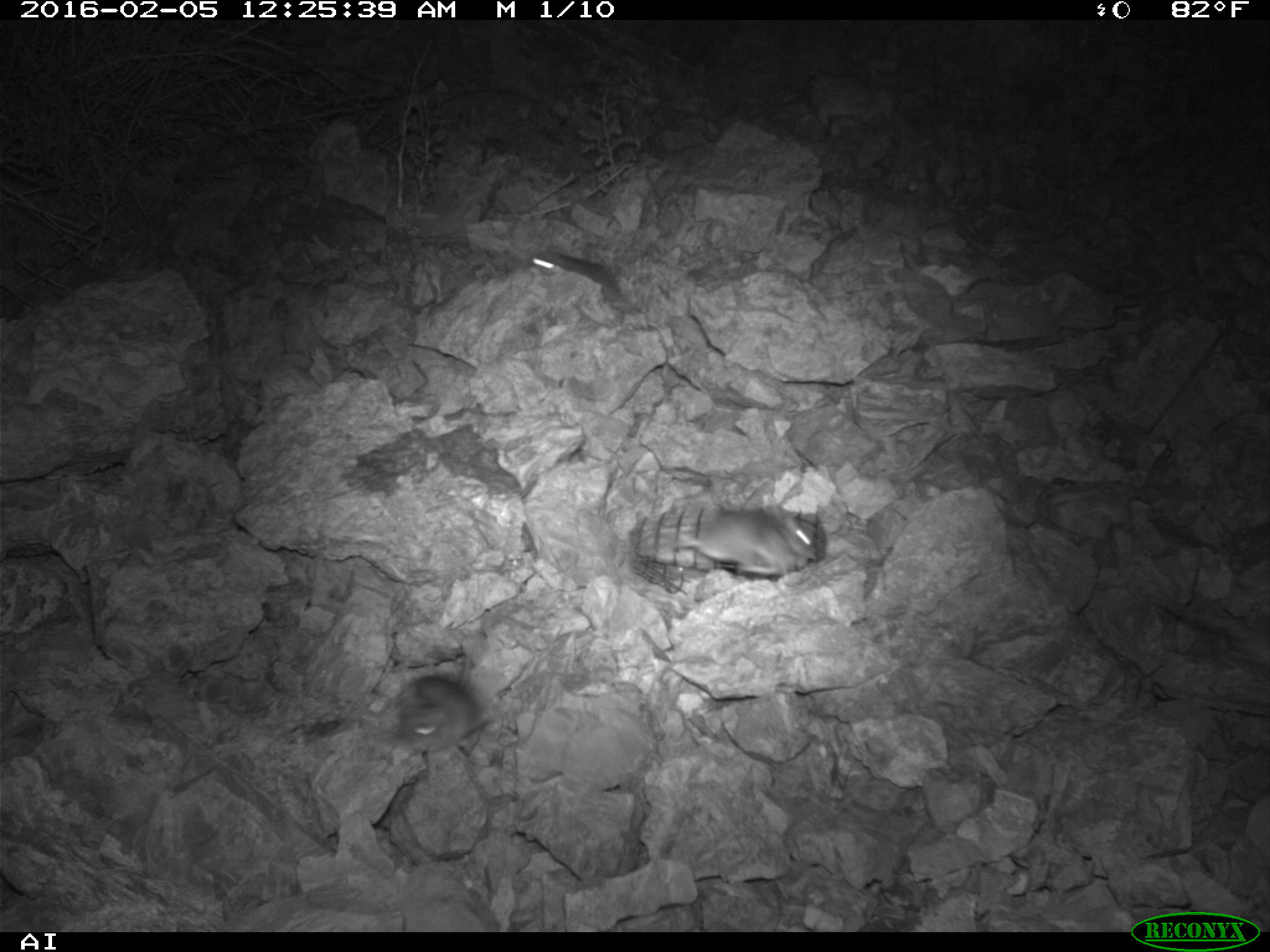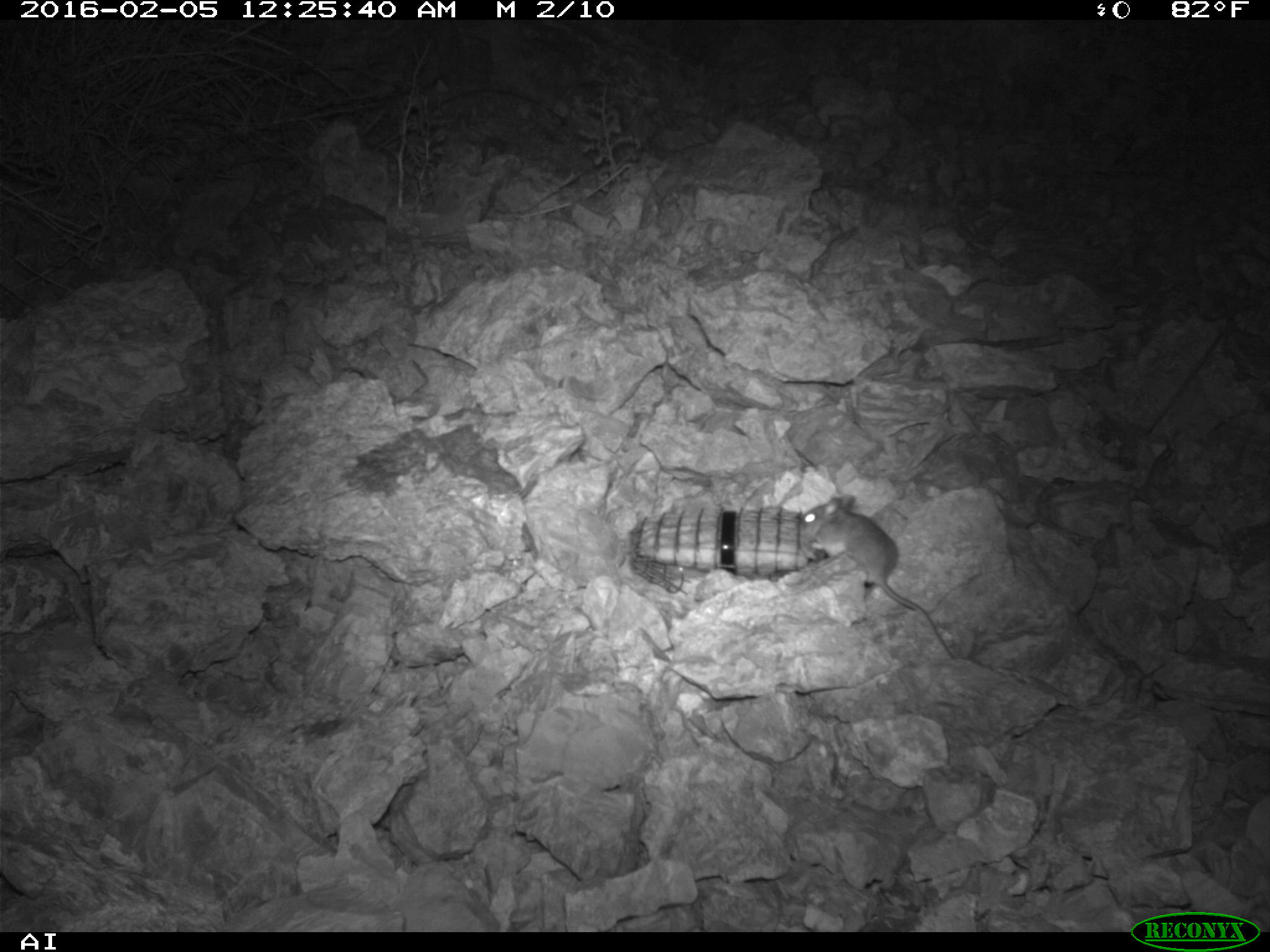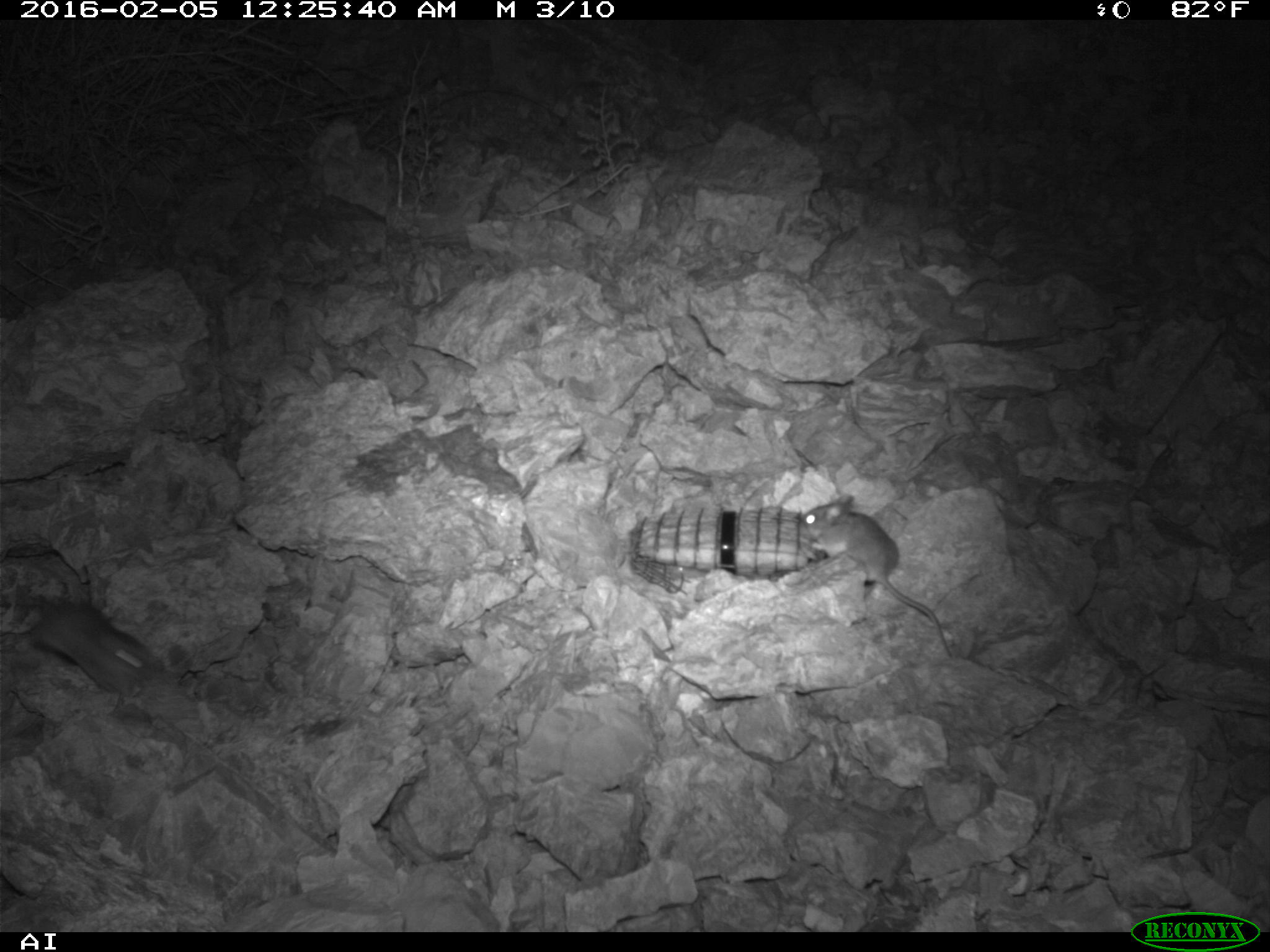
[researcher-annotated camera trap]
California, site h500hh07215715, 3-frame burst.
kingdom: Animalia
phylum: Chordata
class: Mammalia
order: Rodentia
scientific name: Rodentia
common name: rodent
Rodent (Rodentia).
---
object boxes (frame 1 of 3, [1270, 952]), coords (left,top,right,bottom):
rodent: (393,639,493,753); (672,500,815,578); (525,247,623,304)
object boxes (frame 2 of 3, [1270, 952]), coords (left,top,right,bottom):
rodent: (798,486,953,658)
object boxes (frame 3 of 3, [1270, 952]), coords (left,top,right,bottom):
rodent: (802,493,951,660); (30,594,161,694)